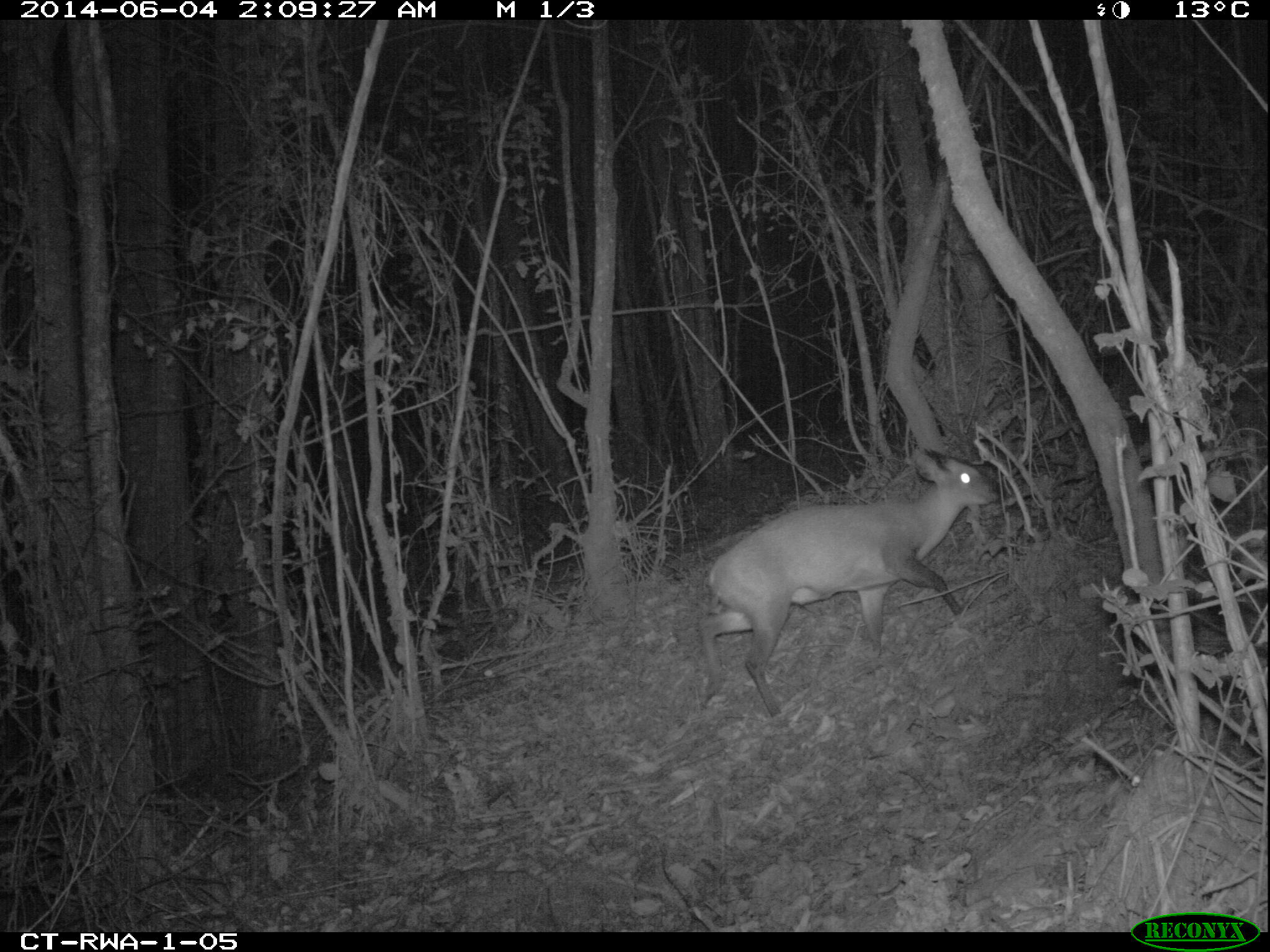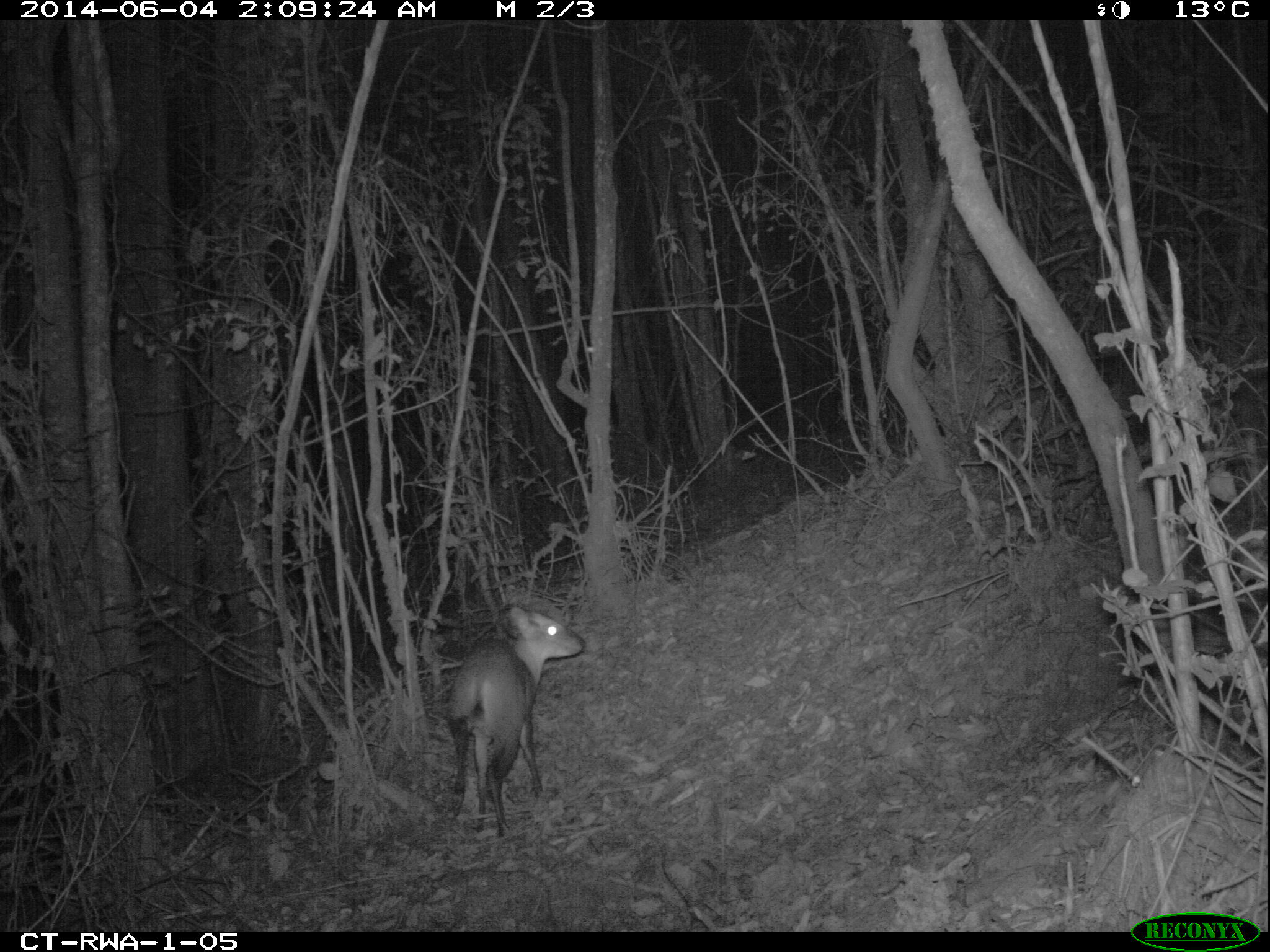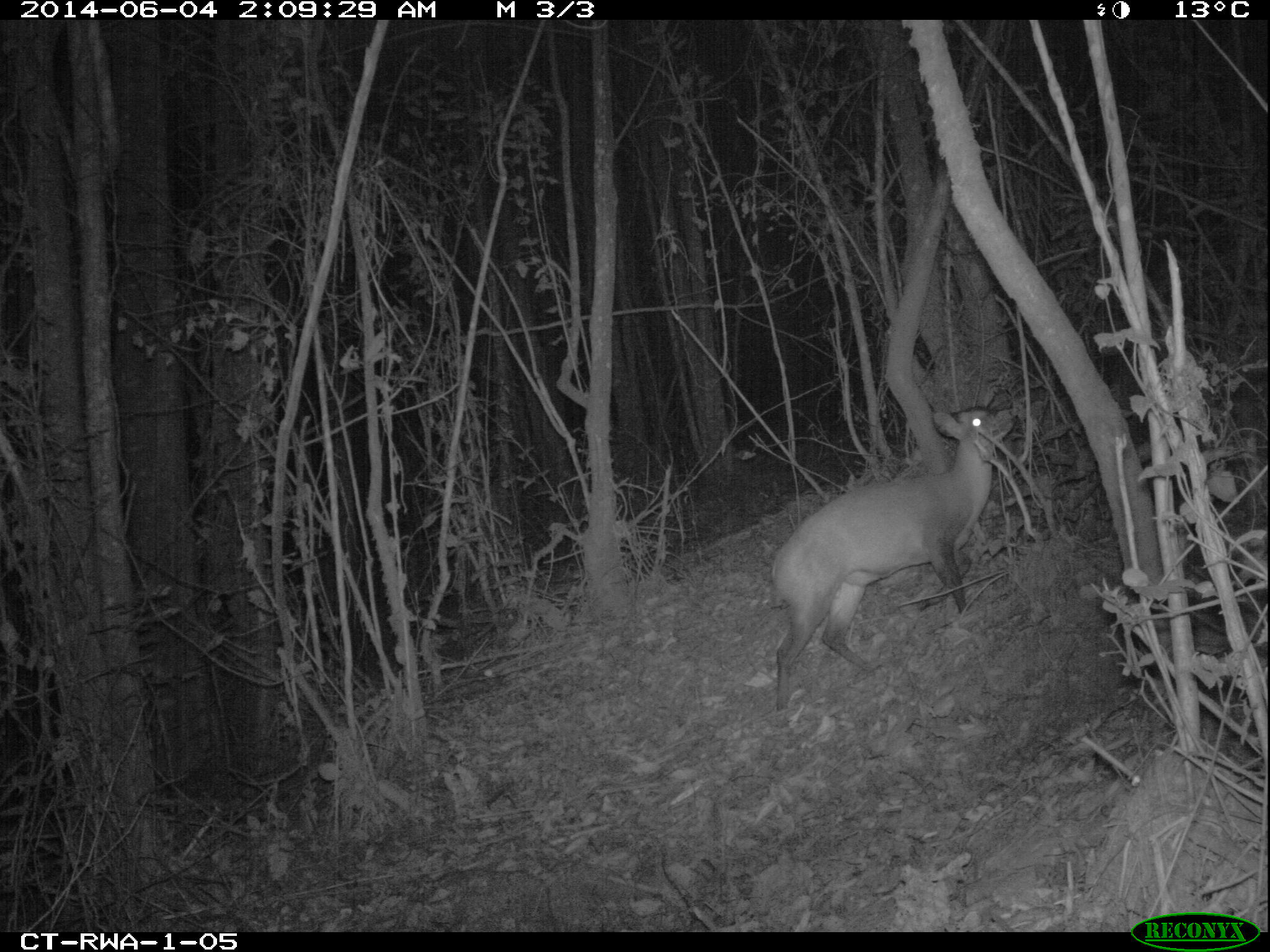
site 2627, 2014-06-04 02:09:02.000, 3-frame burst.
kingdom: Animalia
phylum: Chordata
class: Mammalia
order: Artiodactyla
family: Bovidae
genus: Cephalophus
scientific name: Cephalophus nigrifrons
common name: black-fronted duiker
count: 1